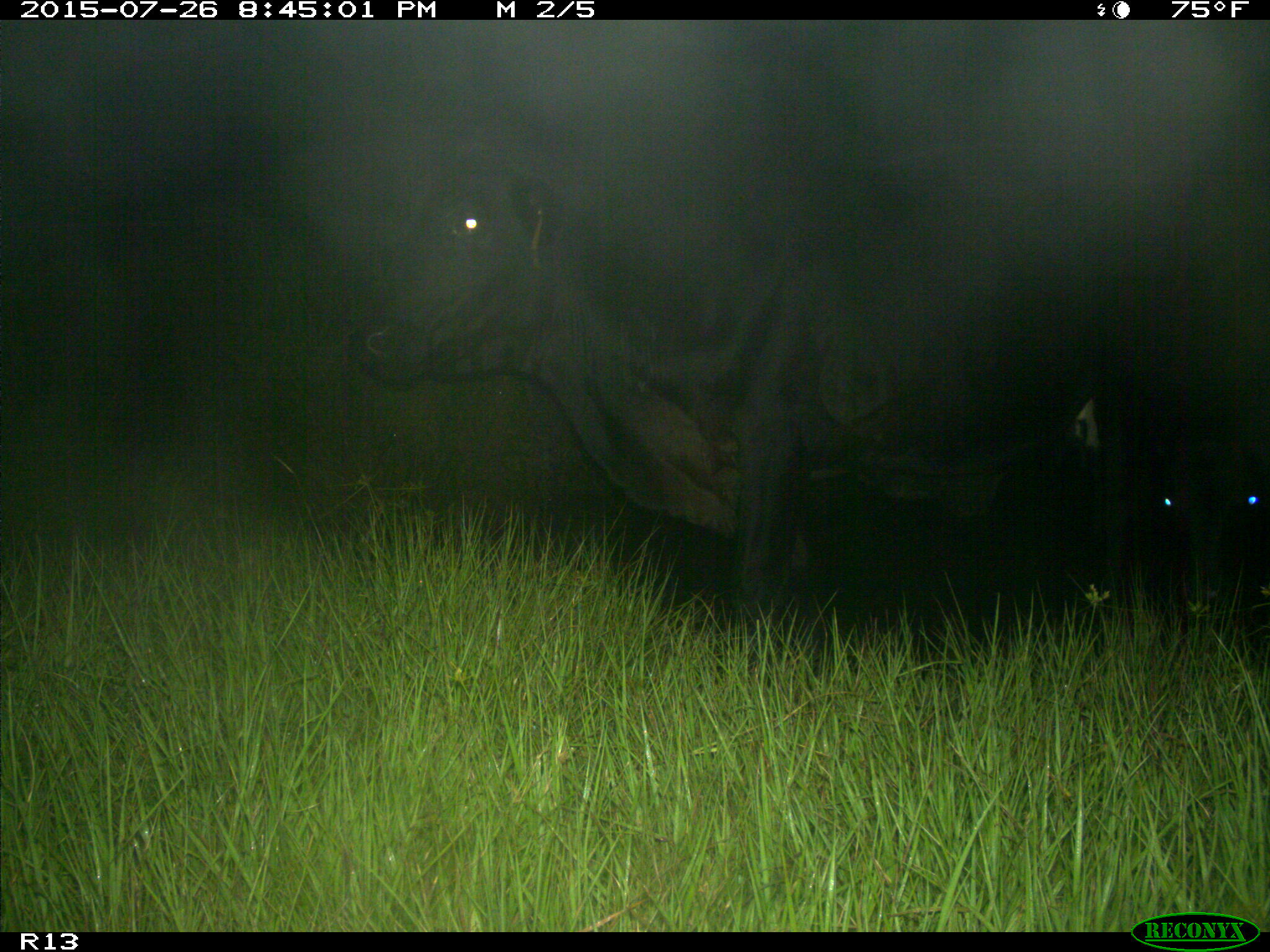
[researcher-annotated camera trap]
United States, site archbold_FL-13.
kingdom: Animalia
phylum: Chordata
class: Mammalia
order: Artiodactyla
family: Bovidae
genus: Bos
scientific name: Bos taurus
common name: domestic cow